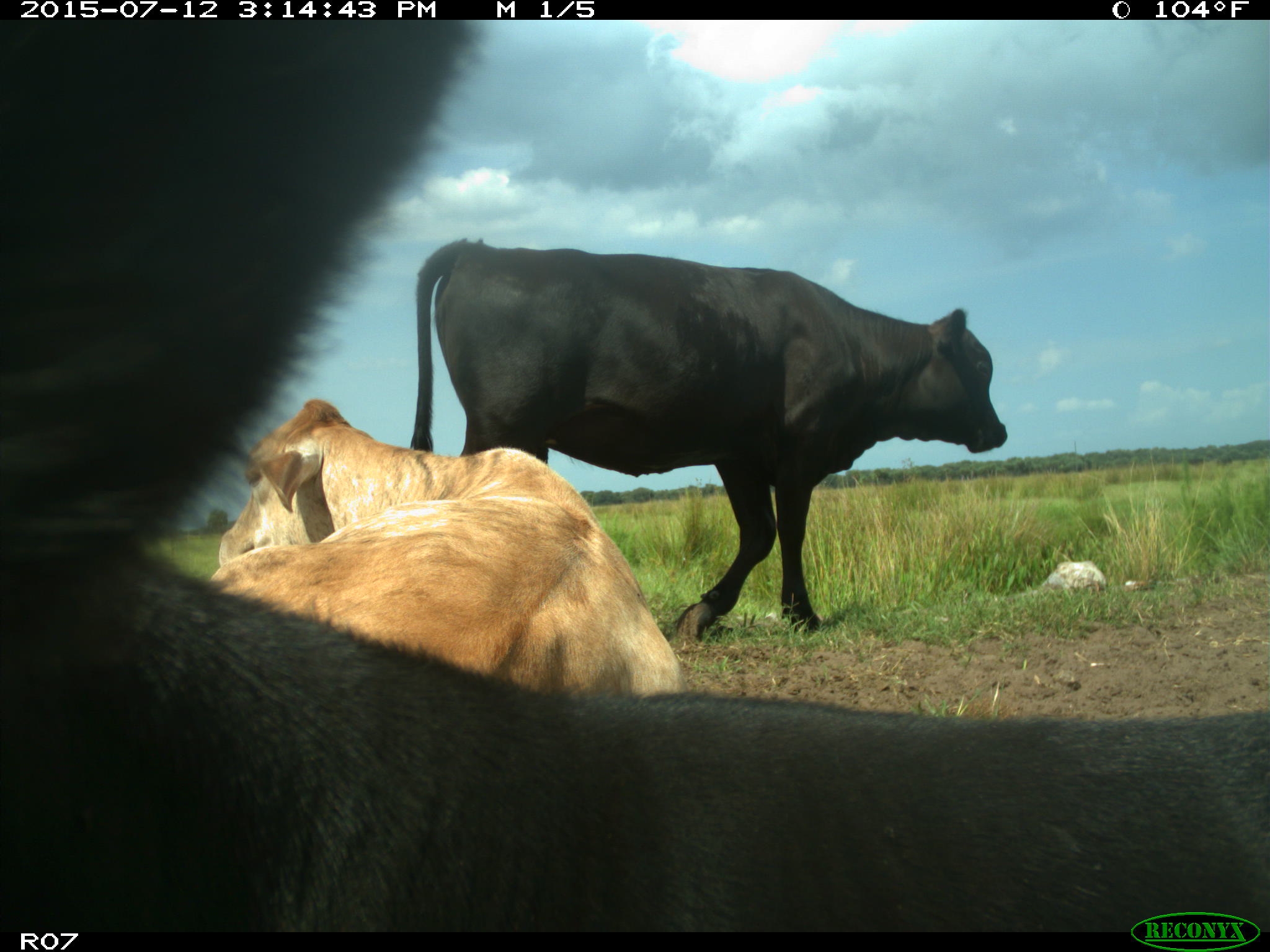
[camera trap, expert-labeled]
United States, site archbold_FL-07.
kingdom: Animalia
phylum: Chordata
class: Mammalia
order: Artiodactyla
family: Bovidae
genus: Bos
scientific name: Bos taurus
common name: domestic cow